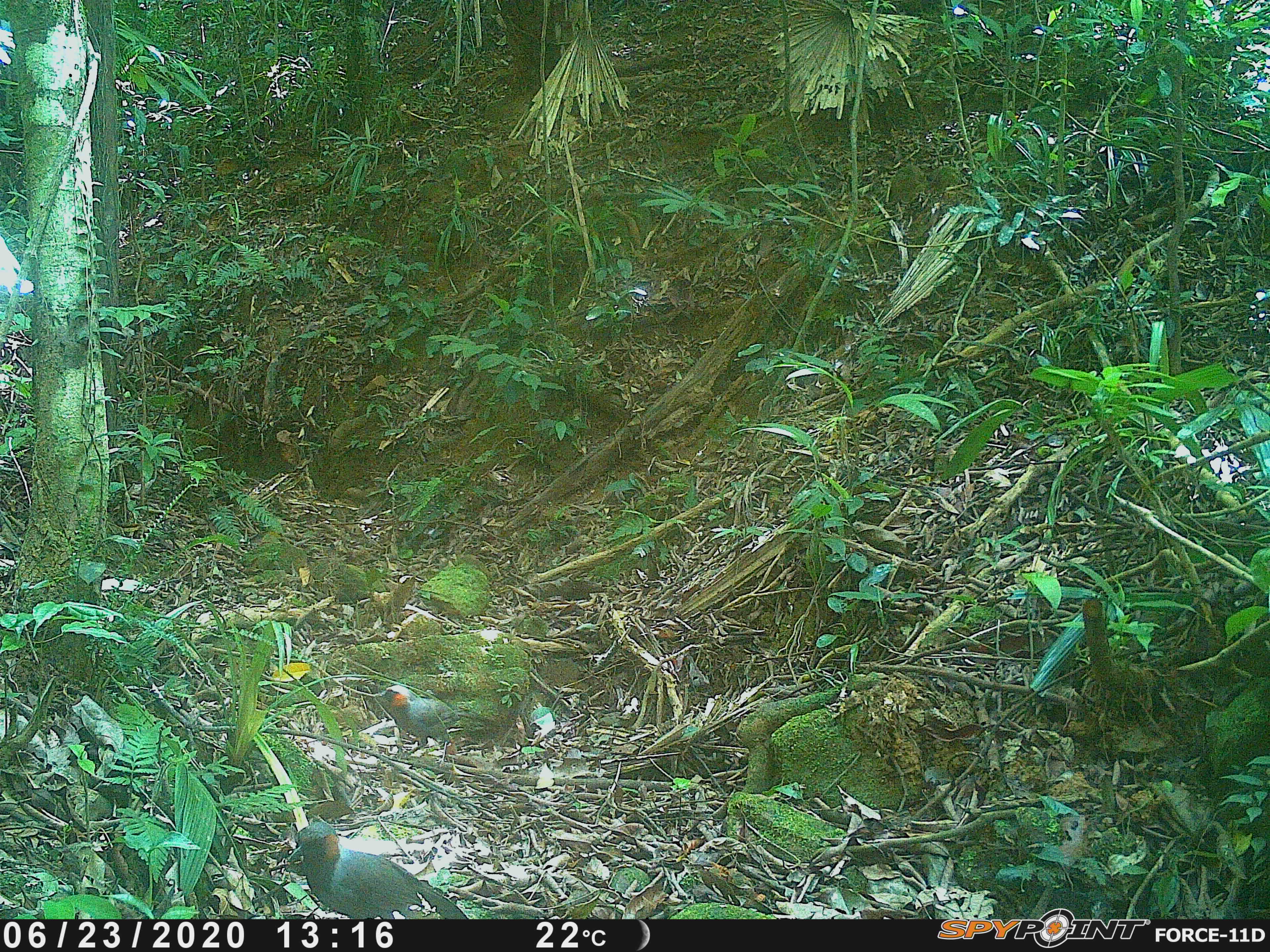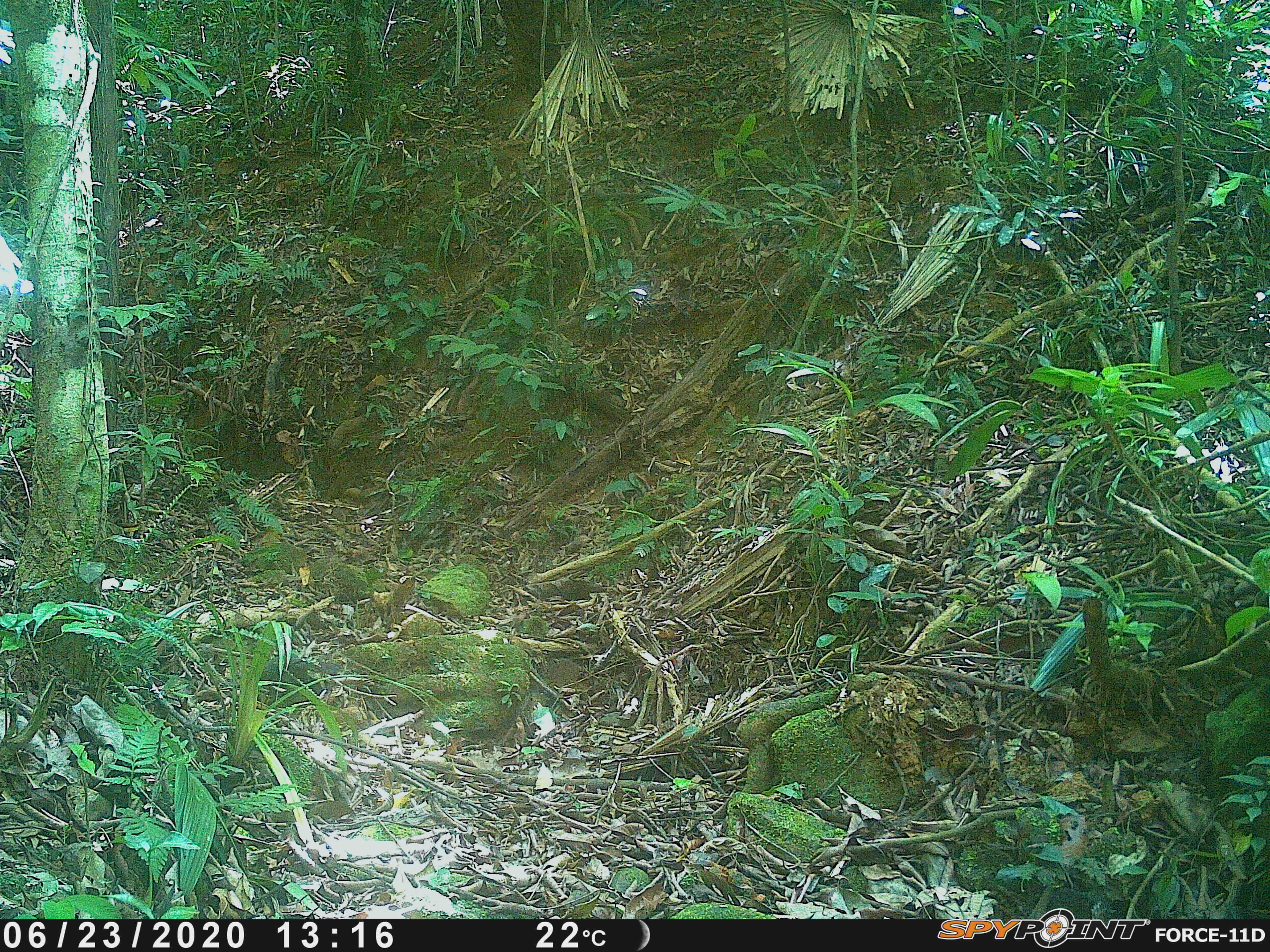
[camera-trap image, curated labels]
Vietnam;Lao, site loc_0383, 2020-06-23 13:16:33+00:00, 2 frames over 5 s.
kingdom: Animalia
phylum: Chordata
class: Aves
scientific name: Aves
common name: bird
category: unidentified bird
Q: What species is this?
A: Unidentified bird (bird) (Aves).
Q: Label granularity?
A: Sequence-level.